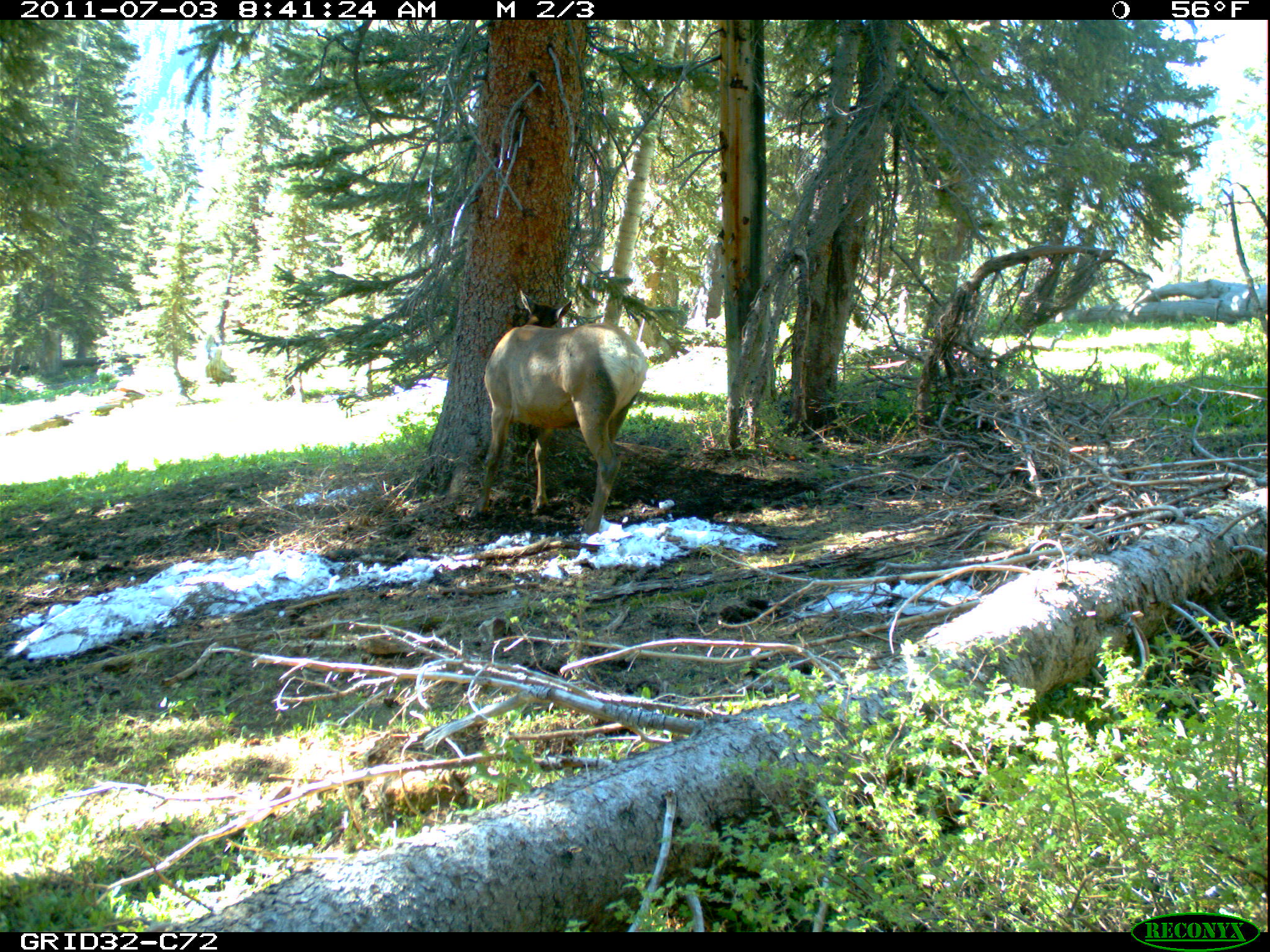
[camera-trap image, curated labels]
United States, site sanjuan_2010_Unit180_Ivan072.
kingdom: Animalia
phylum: Chordata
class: Mammalia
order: Artiodactyla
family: Cervidae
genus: Cervus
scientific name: Cervus elaphus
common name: red deer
Cervus elaphus (red deer).